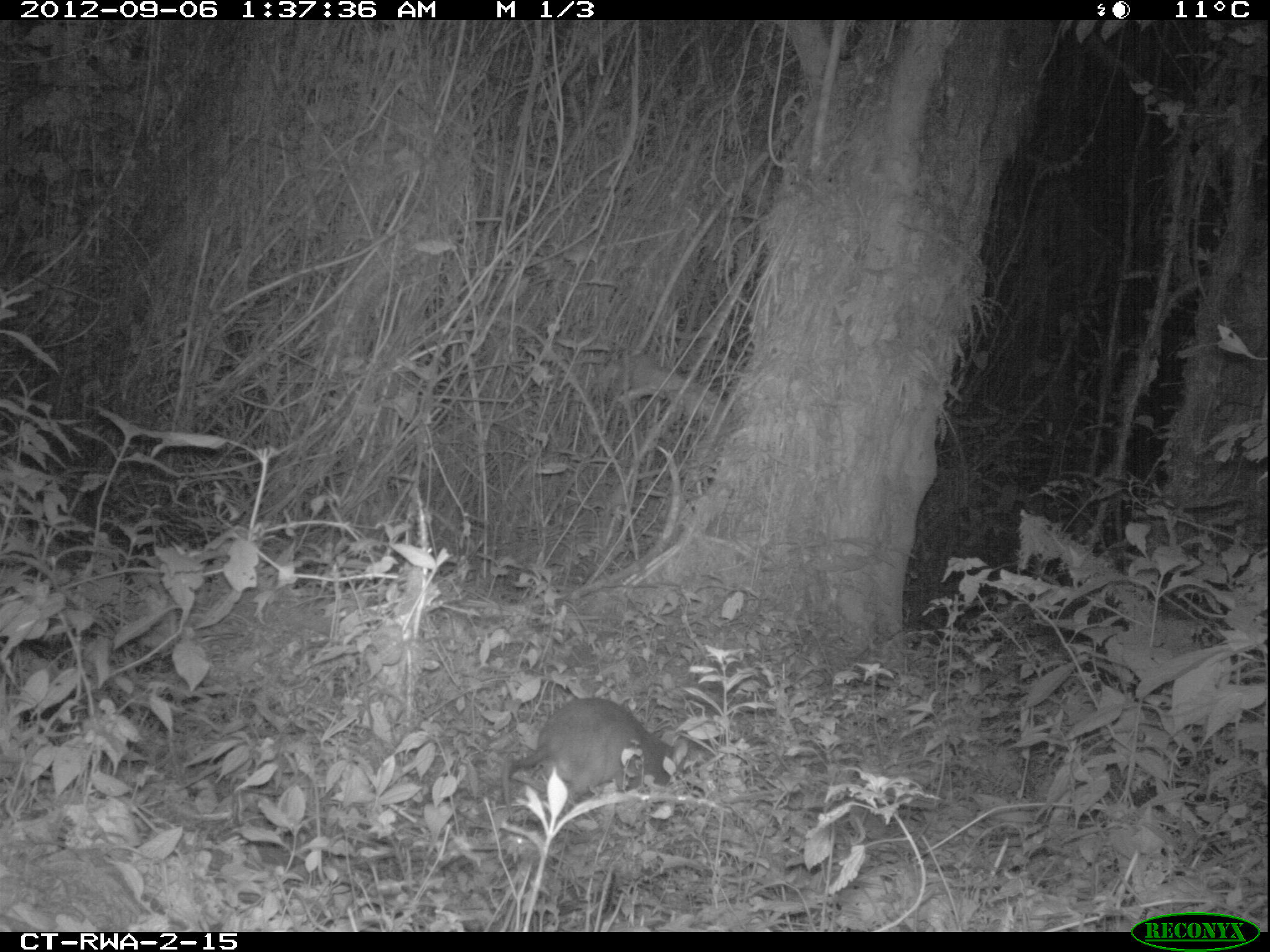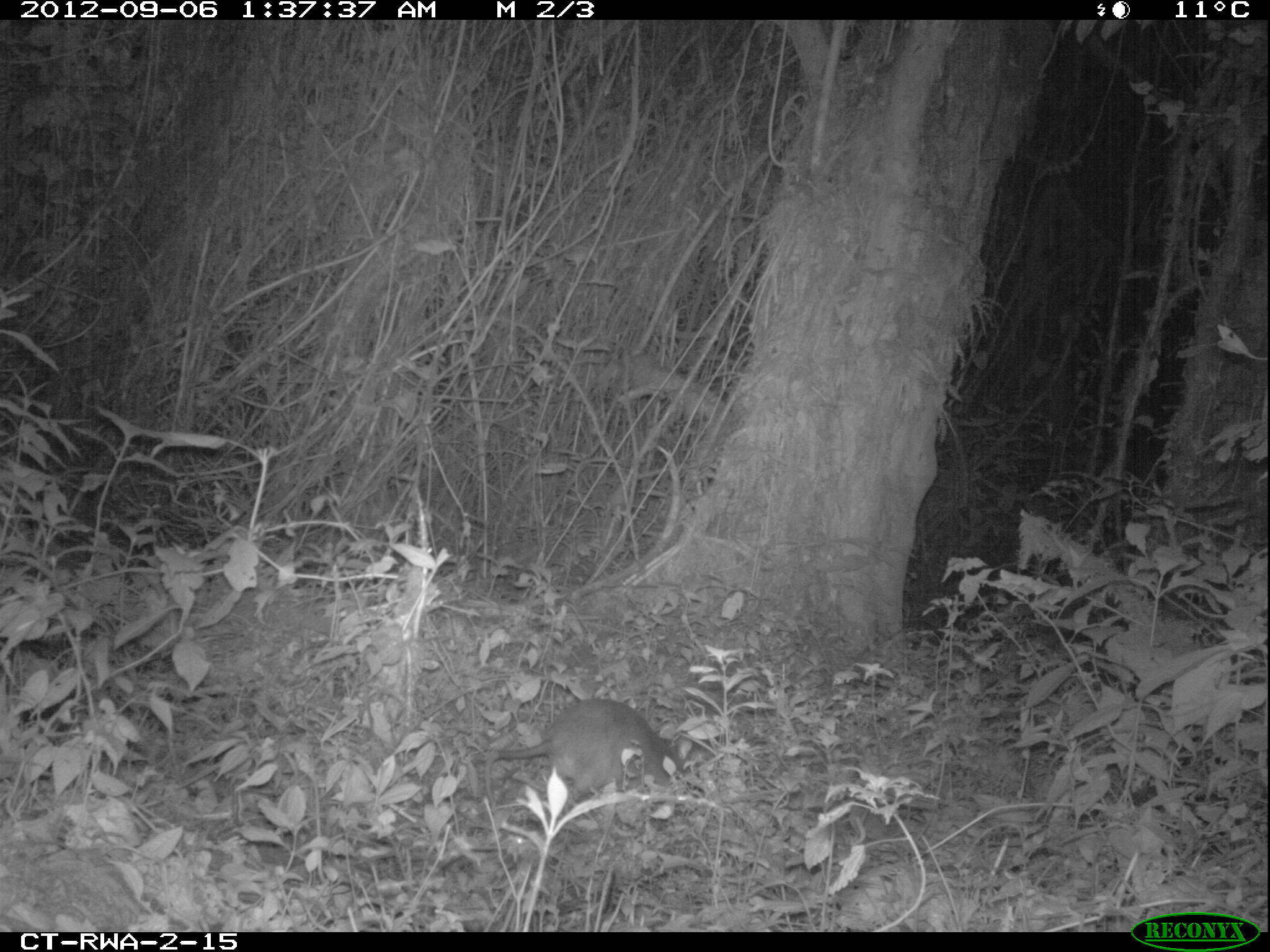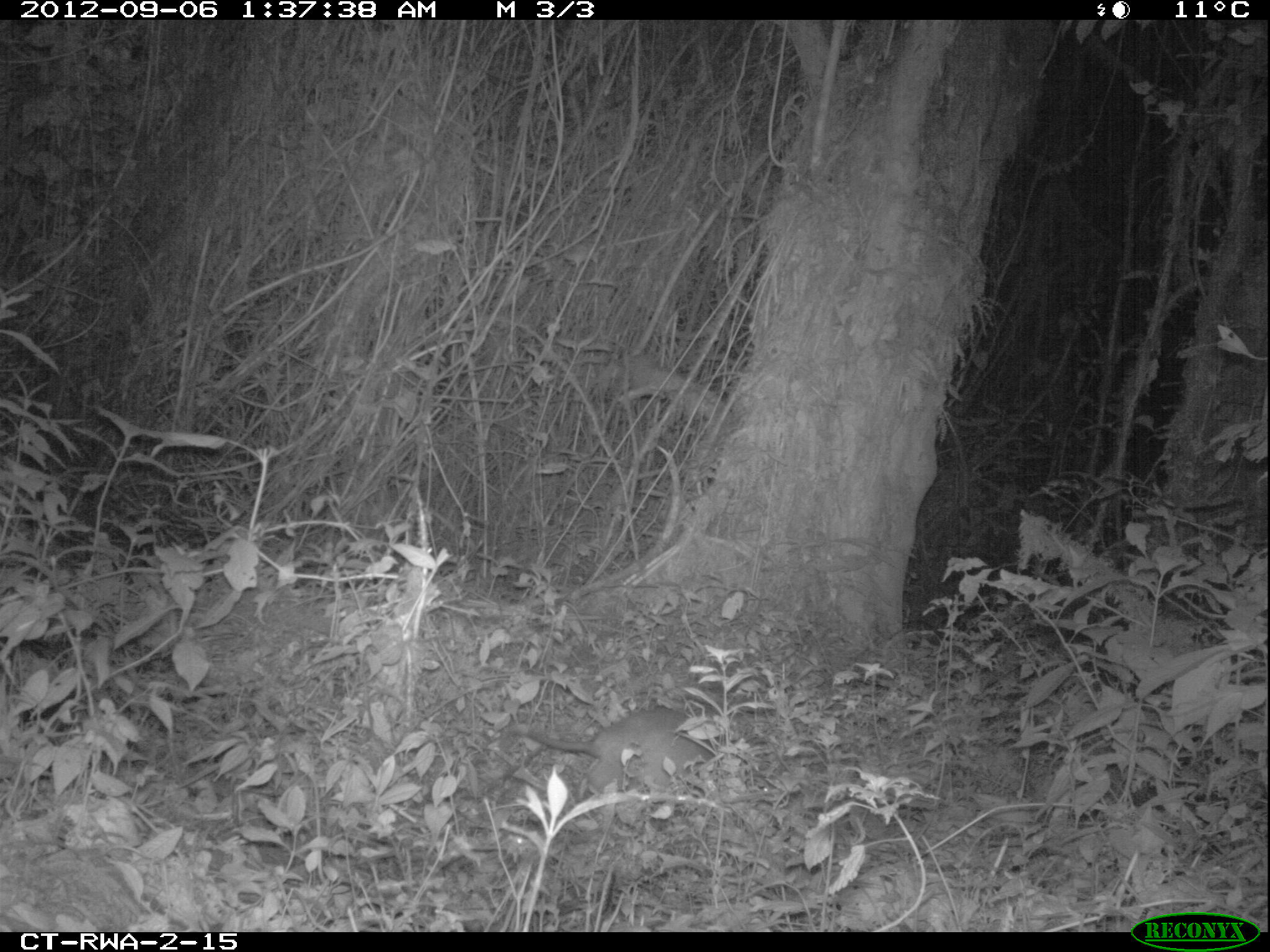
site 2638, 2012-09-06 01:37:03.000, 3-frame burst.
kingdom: Animalia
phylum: Chordata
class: Mammalia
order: Rodentia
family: Nesomyidae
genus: Cricetomys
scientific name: Cricetomys gambianus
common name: african giant pouched rat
Cricetomys gambianus (african giant pouched rat), count 1.